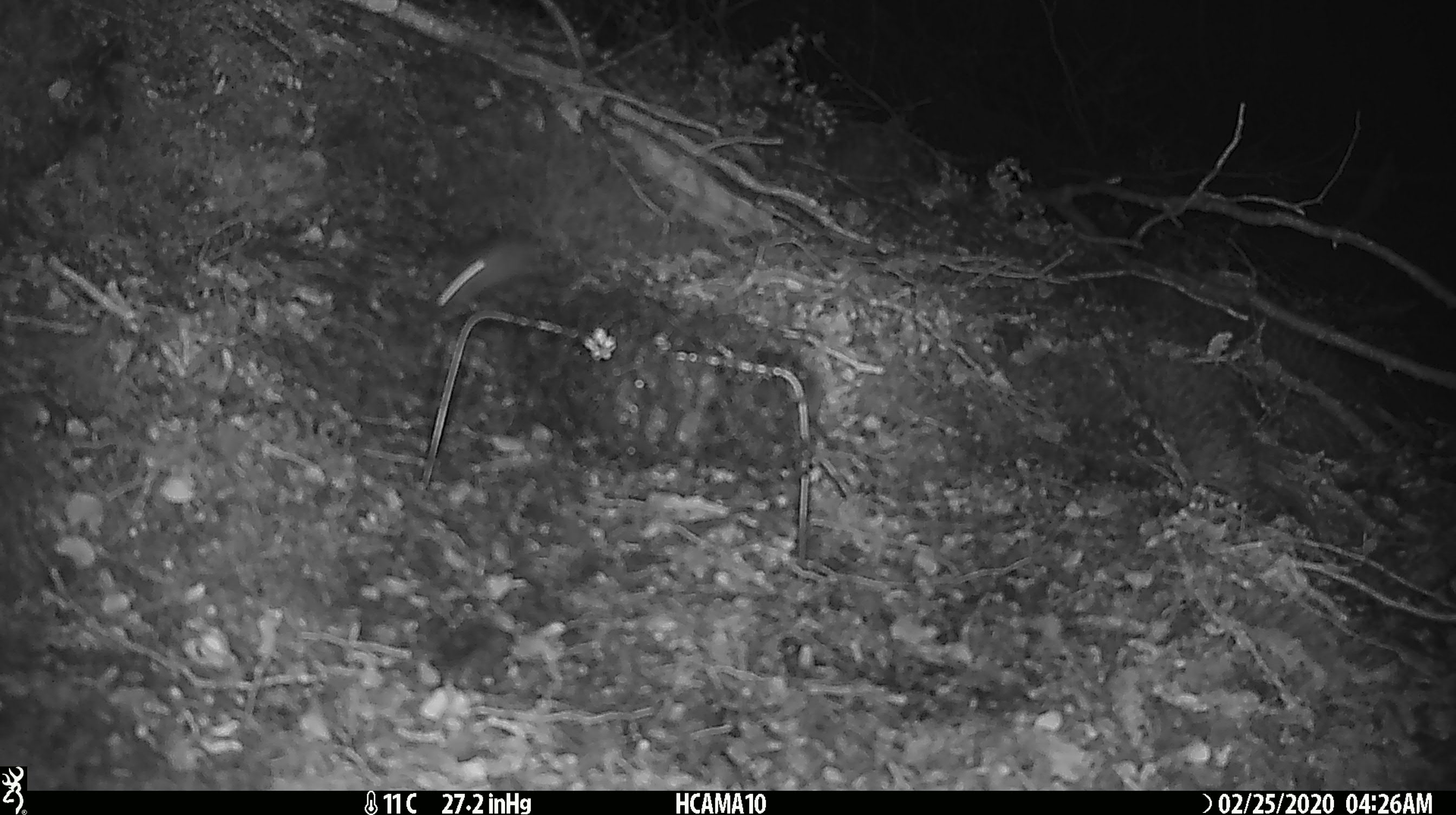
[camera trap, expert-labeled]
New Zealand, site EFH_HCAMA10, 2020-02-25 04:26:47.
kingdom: Animalia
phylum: Chordata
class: Mammalia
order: Rodentia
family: Muridae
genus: Mus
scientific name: Mus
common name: mouse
Mouse (Mus).